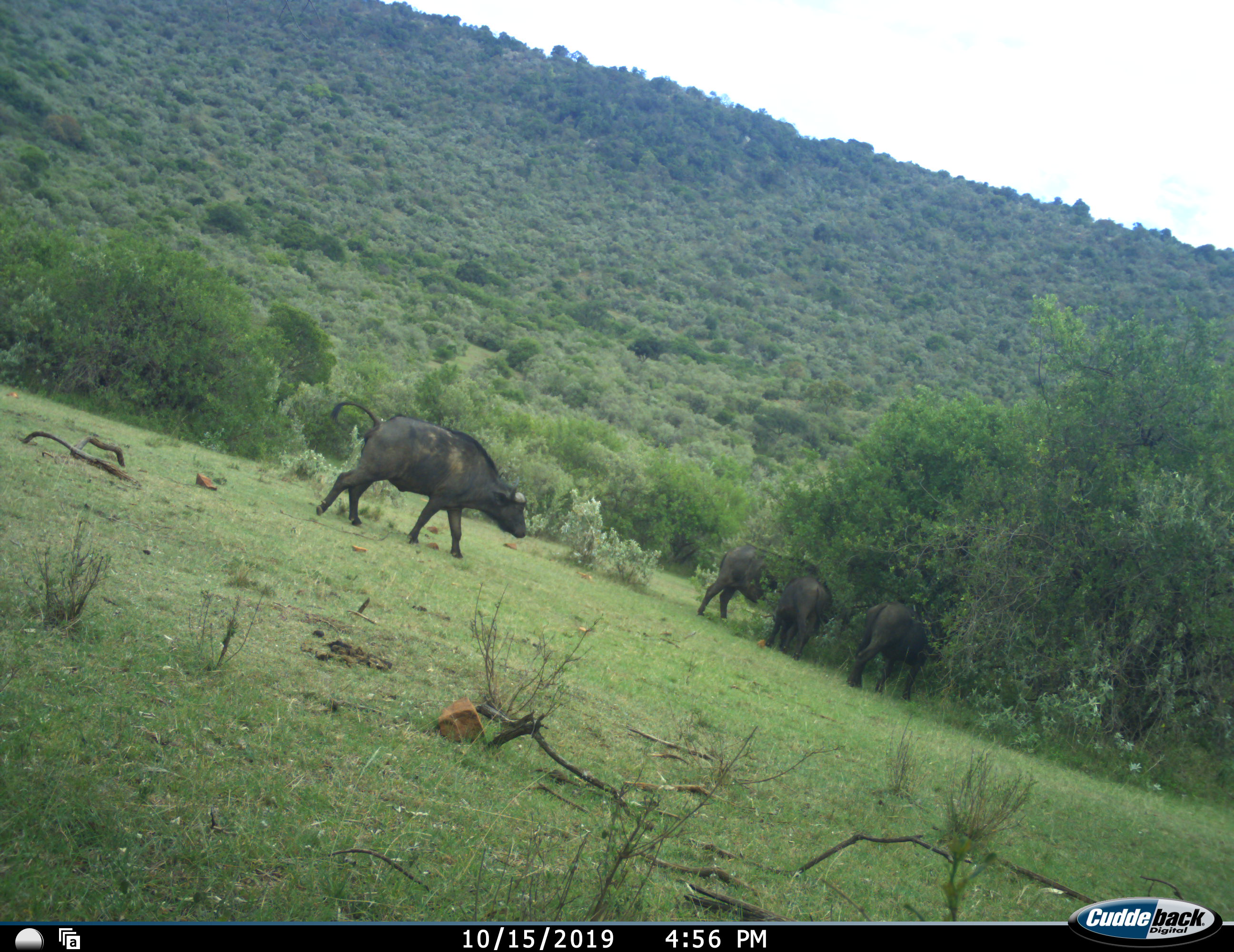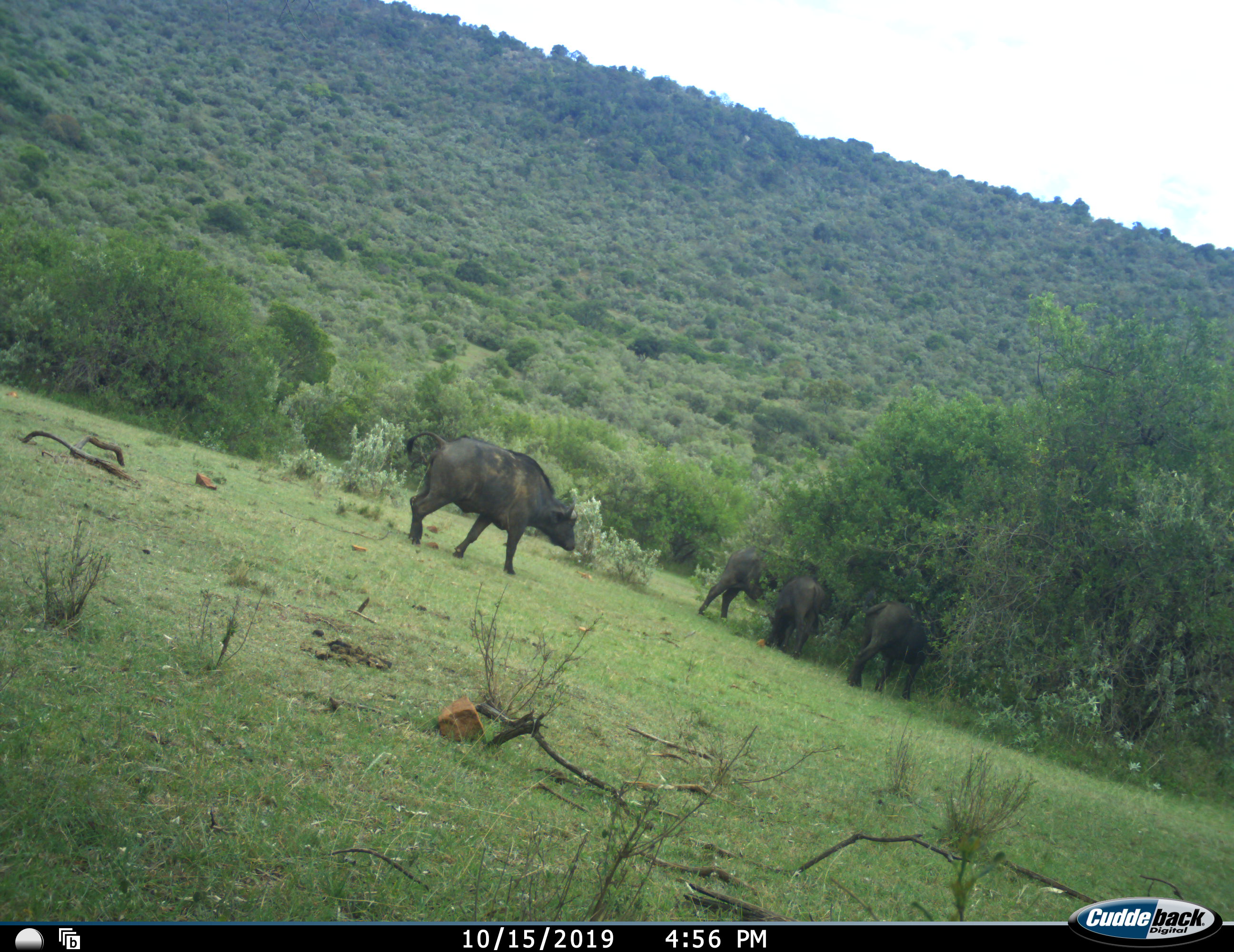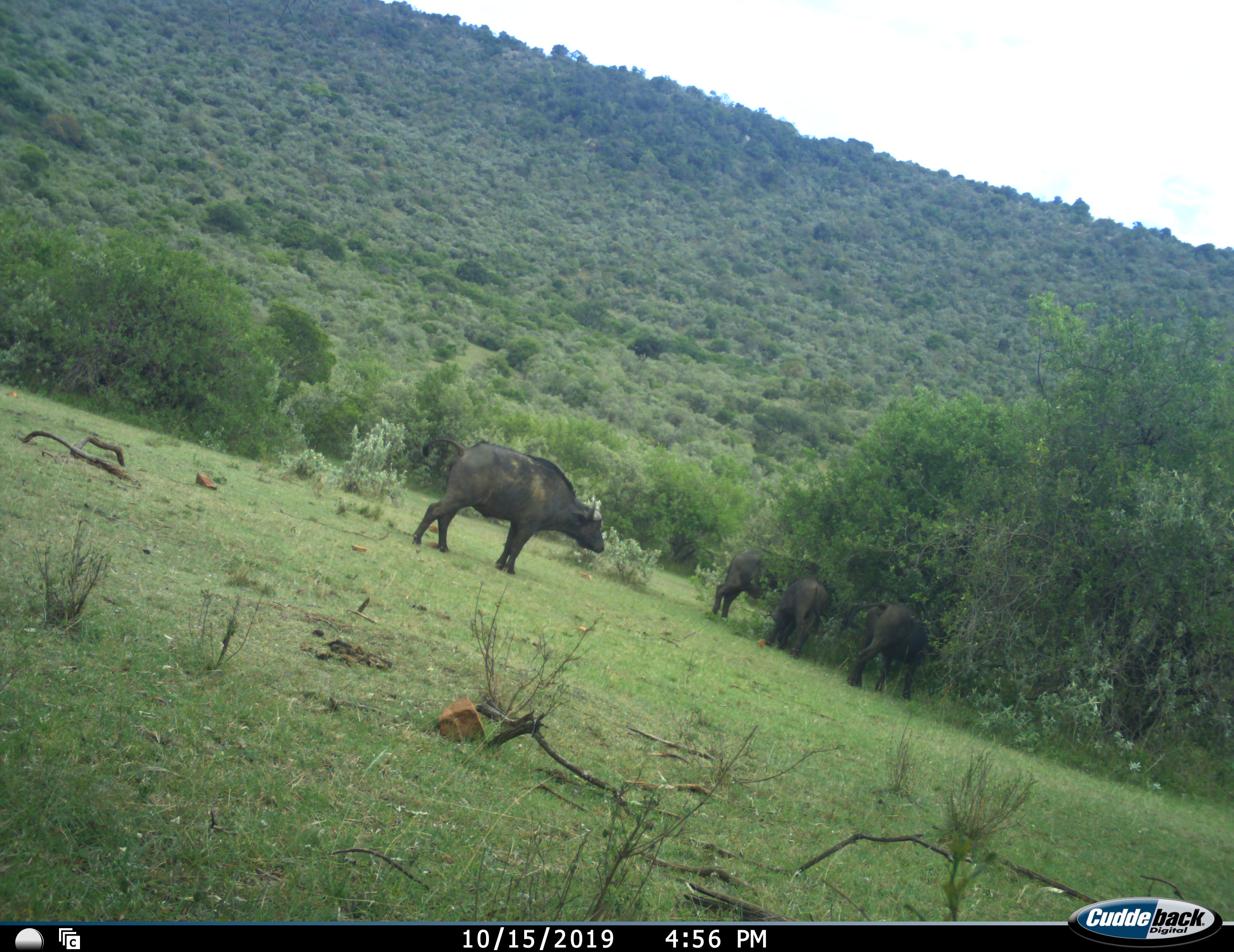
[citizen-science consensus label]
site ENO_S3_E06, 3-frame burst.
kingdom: Animalia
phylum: Chordata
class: Mammalia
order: Artiodactyla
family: Bovidae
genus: Syncerus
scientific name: Syncerus caffer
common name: african buffalo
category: buffalo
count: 4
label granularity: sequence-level